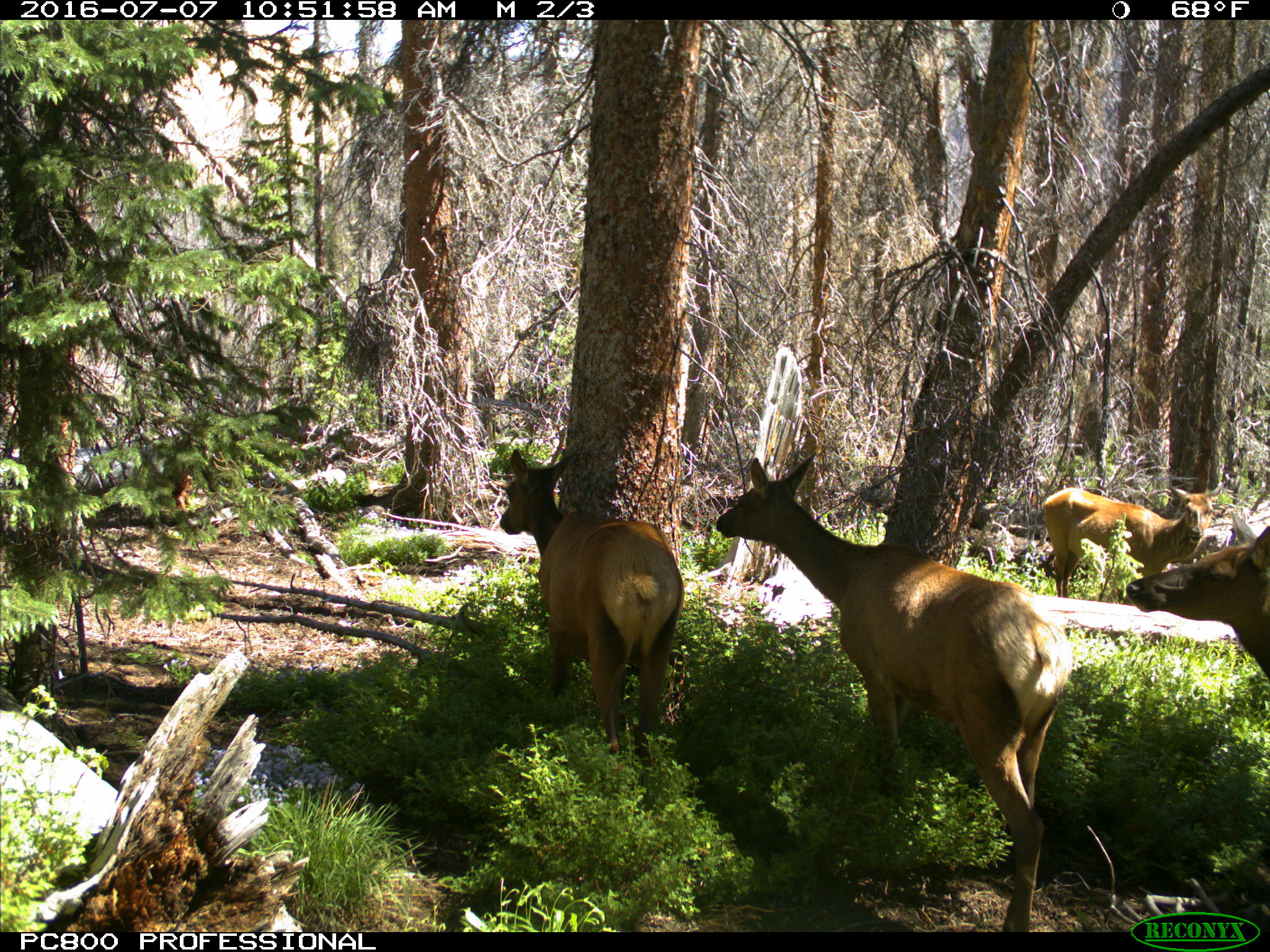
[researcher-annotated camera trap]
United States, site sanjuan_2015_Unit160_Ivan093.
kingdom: Animalia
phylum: Chordata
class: Mammalia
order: Artiodactyla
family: Cervidae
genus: Cervus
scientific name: Cervus elaphus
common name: red deer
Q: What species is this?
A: Cervus elaphus (red deer).